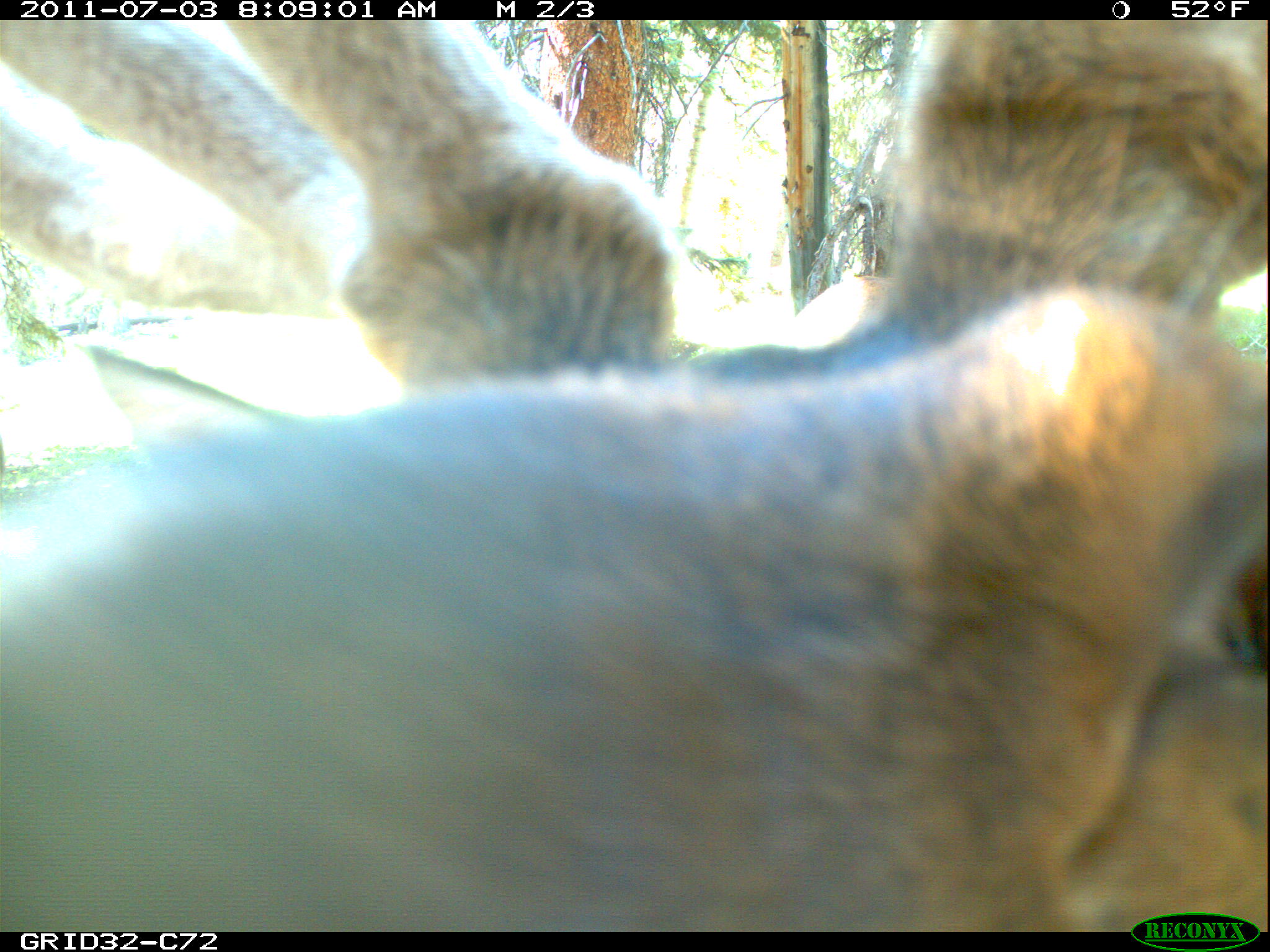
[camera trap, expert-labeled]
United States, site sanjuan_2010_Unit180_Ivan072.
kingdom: Animalia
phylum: Chordata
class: Mammalia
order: Artiodactyla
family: Cervidae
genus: Cervus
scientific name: Cervus elaphus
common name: red deer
Cervus elaphus (red deer).